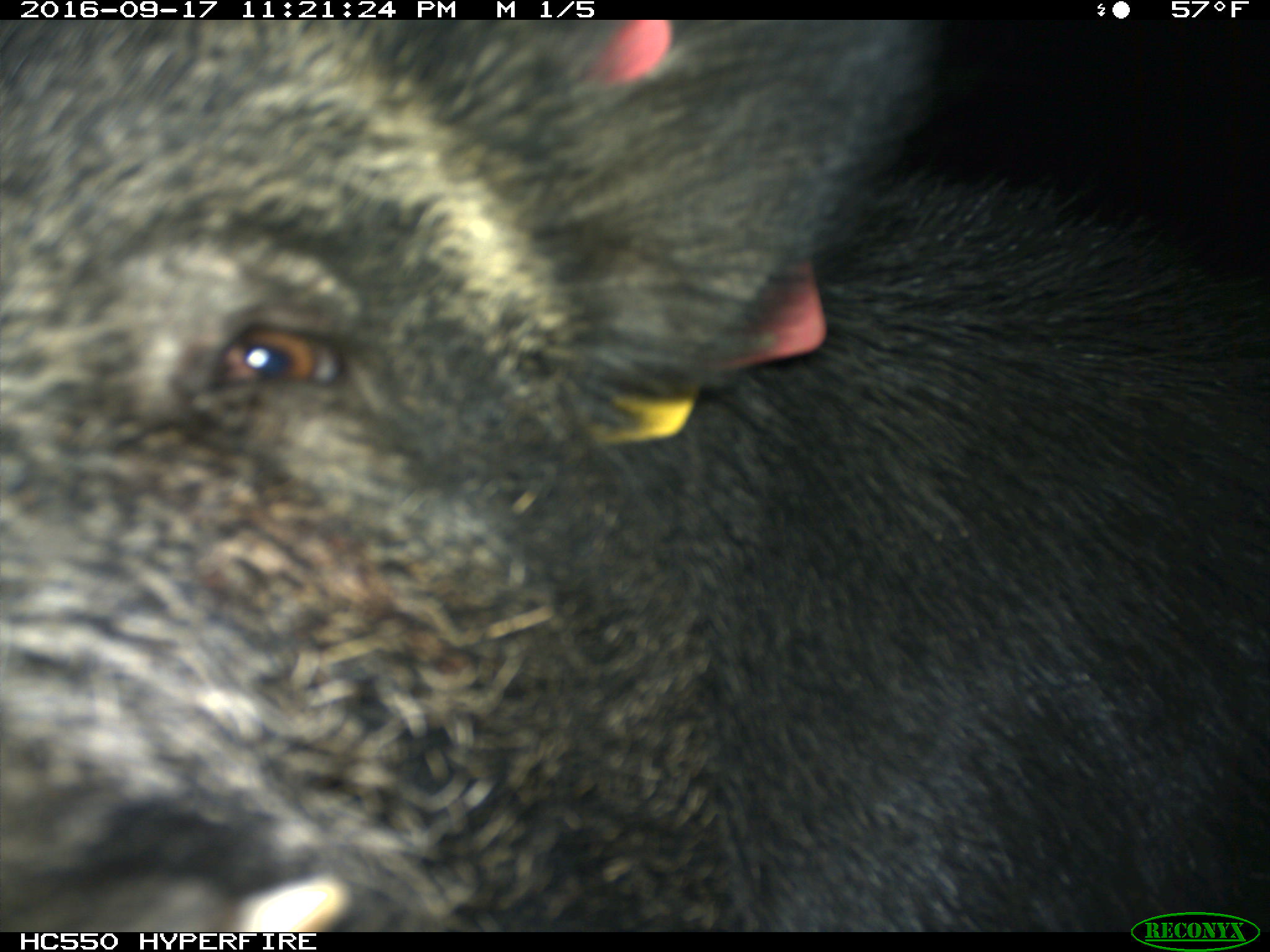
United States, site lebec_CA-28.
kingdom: Animalia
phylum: Chordata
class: Mammalia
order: Artiodactyla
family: Suidae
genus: Sus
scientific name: Sus scrofa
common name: wild boar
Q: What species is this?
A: Sus scrofa (wild boar).